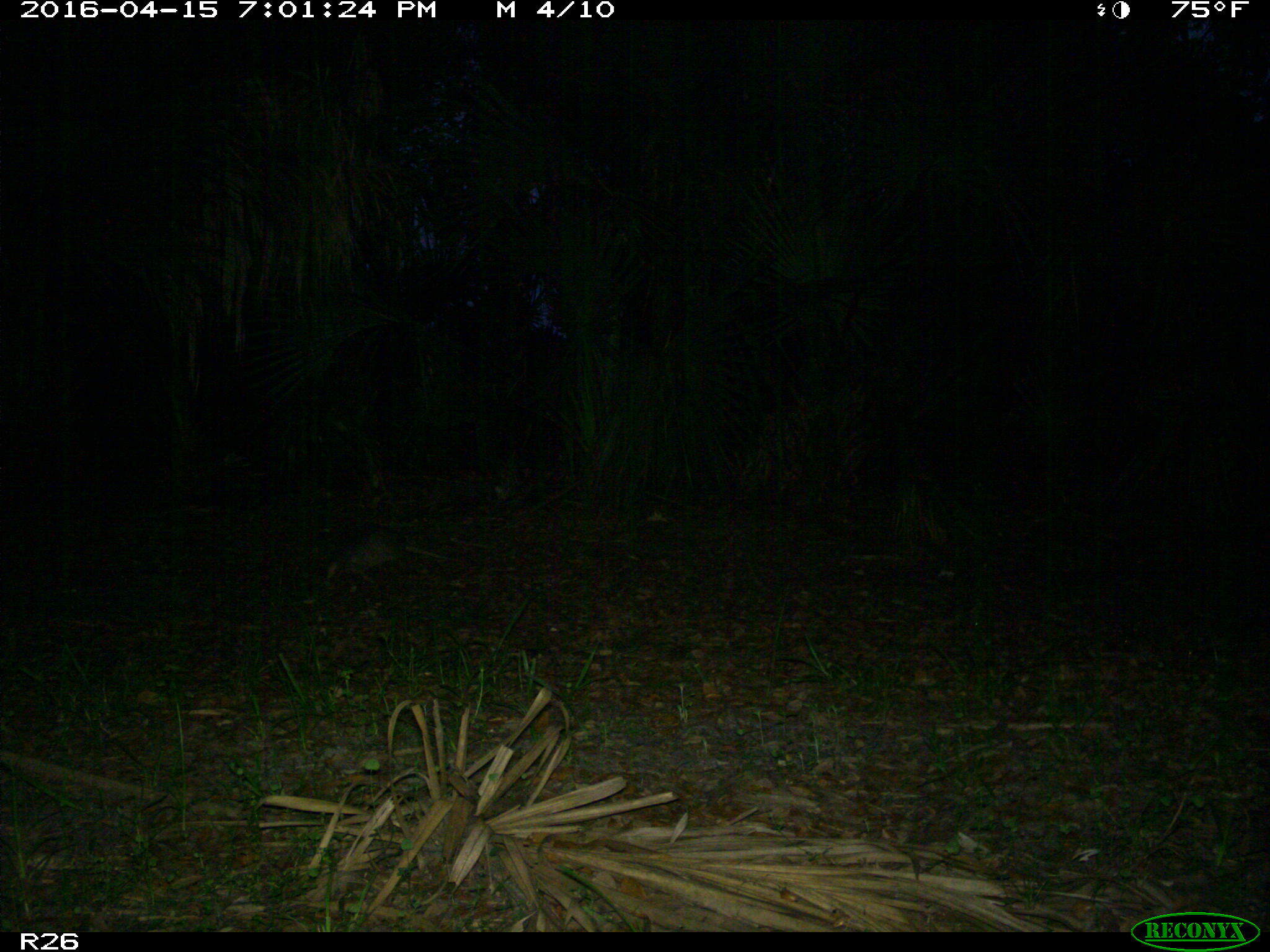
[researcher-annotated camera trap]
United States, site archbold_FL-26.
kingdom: Animalia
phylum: Chordata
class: Mammalia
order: Cingulata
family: Dasypodidae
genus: Dasypus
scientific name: Dasypus novemcinctus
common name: nine-banded armadillo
Dasypus novemcinctus (nine-banded armadillo).